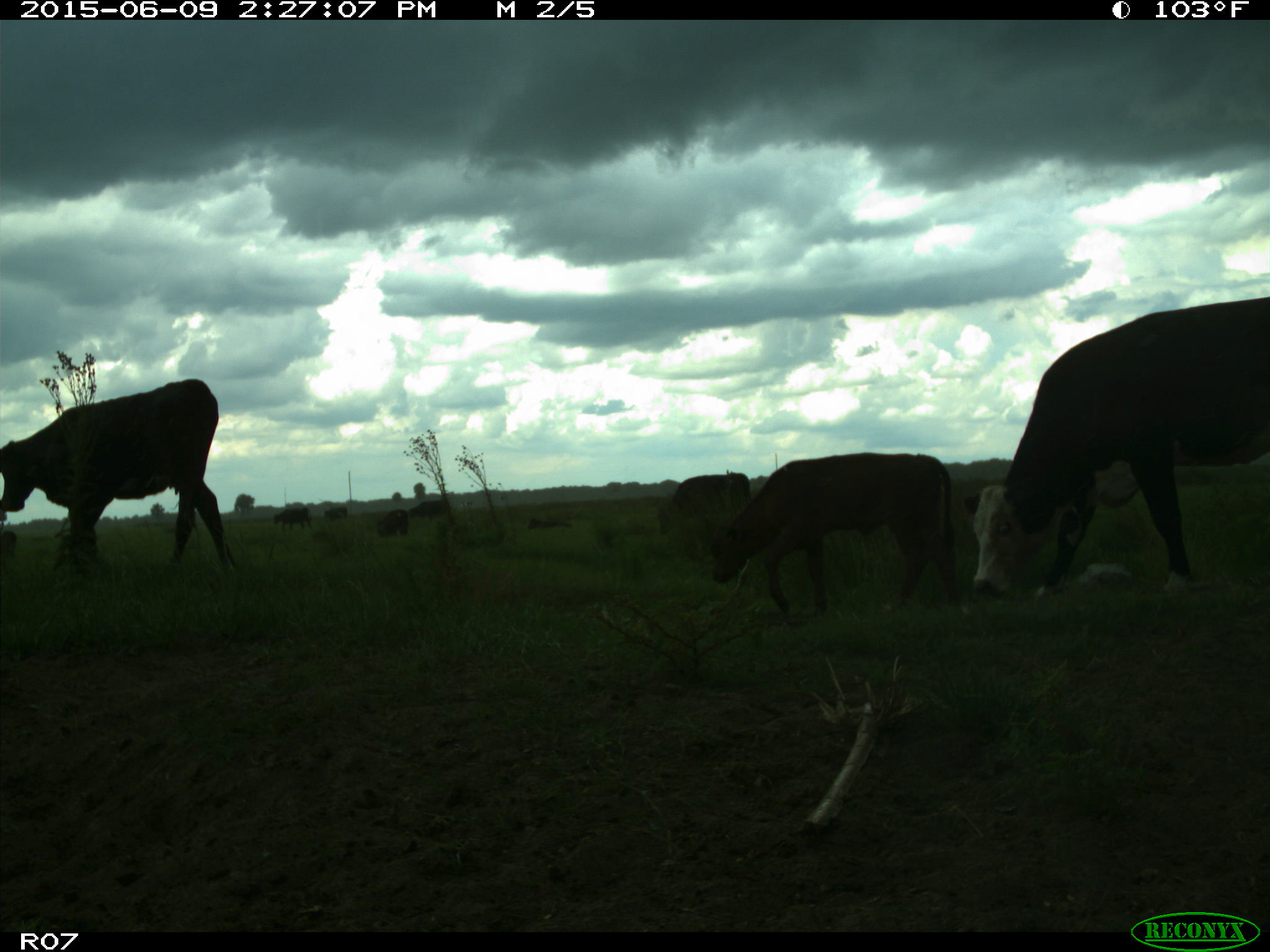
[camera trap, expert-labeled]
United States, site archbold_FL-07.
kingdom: Animalia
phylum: Chordata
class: Mammalia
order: Artiodactyla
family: Bovidae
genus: Bos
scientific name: Bos taurus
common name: domestic cow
Bos taurus (domestic cow).